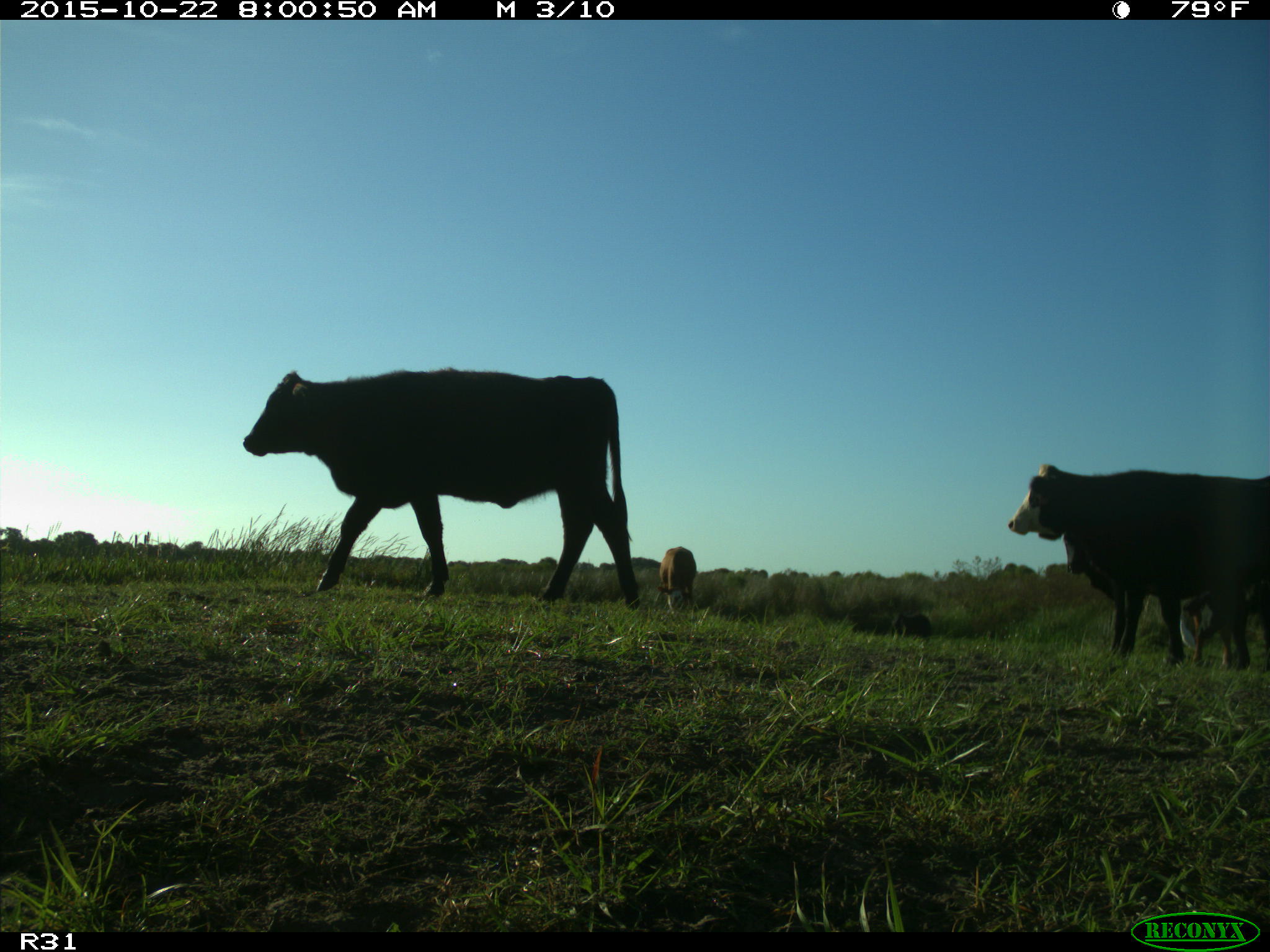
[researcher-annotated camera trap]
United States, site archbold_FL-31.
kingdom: Animalia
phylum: Chordata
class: Mammalia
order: Artiodactyla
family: Bovidae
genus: Bos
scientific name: Bos taurus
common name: domestic cow